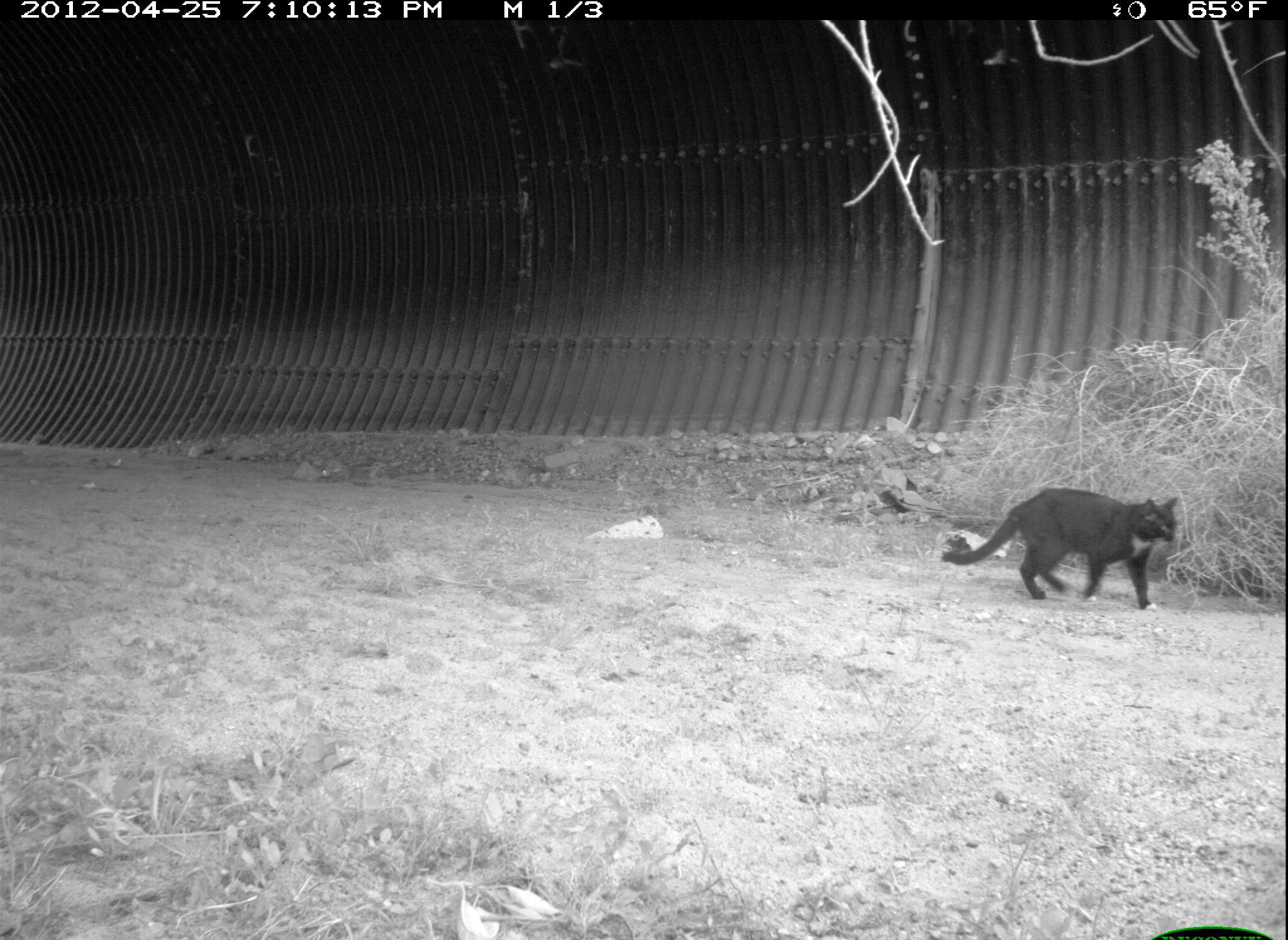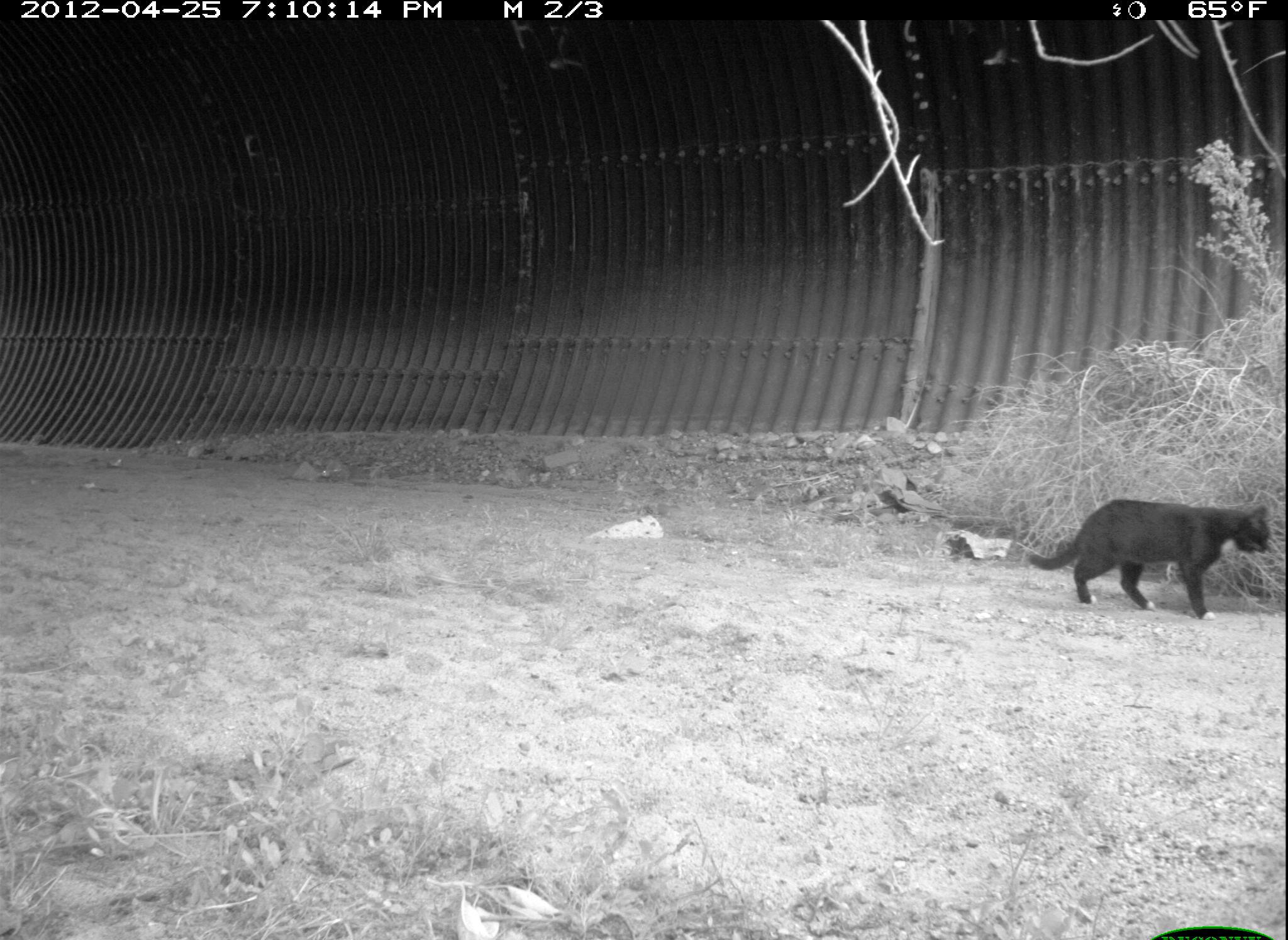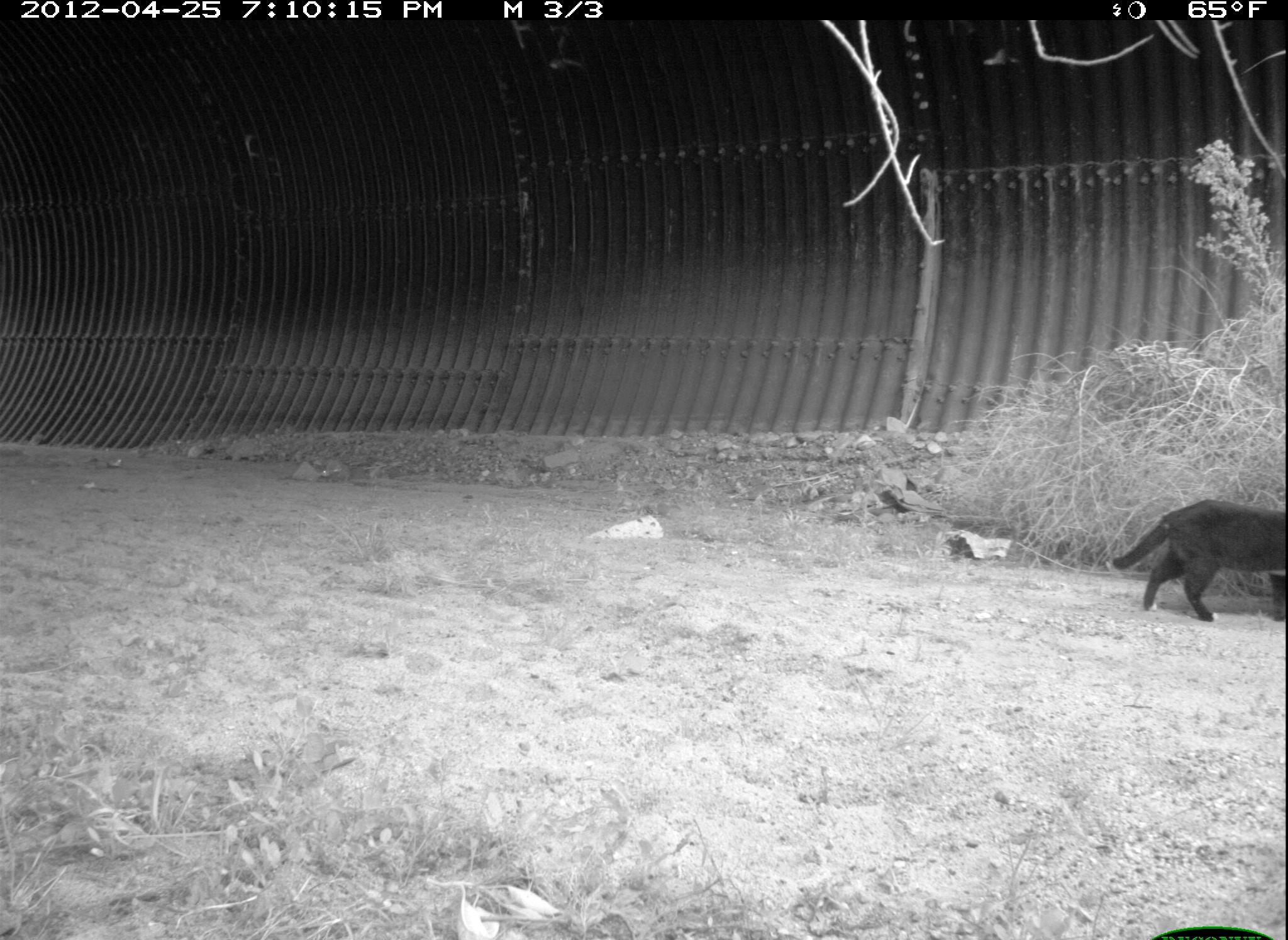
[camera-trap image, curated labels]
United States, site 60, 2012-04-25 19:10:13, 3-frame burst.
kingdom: Animalia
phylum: Chordata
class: Mammalia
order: Carnivora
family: Felidae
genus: Felis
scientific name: Felis catus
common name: cat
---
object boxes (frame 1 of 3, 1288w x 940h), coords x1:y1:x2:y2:
cat: 942:486:1178:612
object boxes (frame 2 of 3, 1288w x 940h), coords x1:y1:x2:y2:
cat: 1024:499:1273:621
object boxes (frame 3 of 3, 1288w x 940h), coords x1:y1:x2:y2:
cat: 1104:499:1288:620